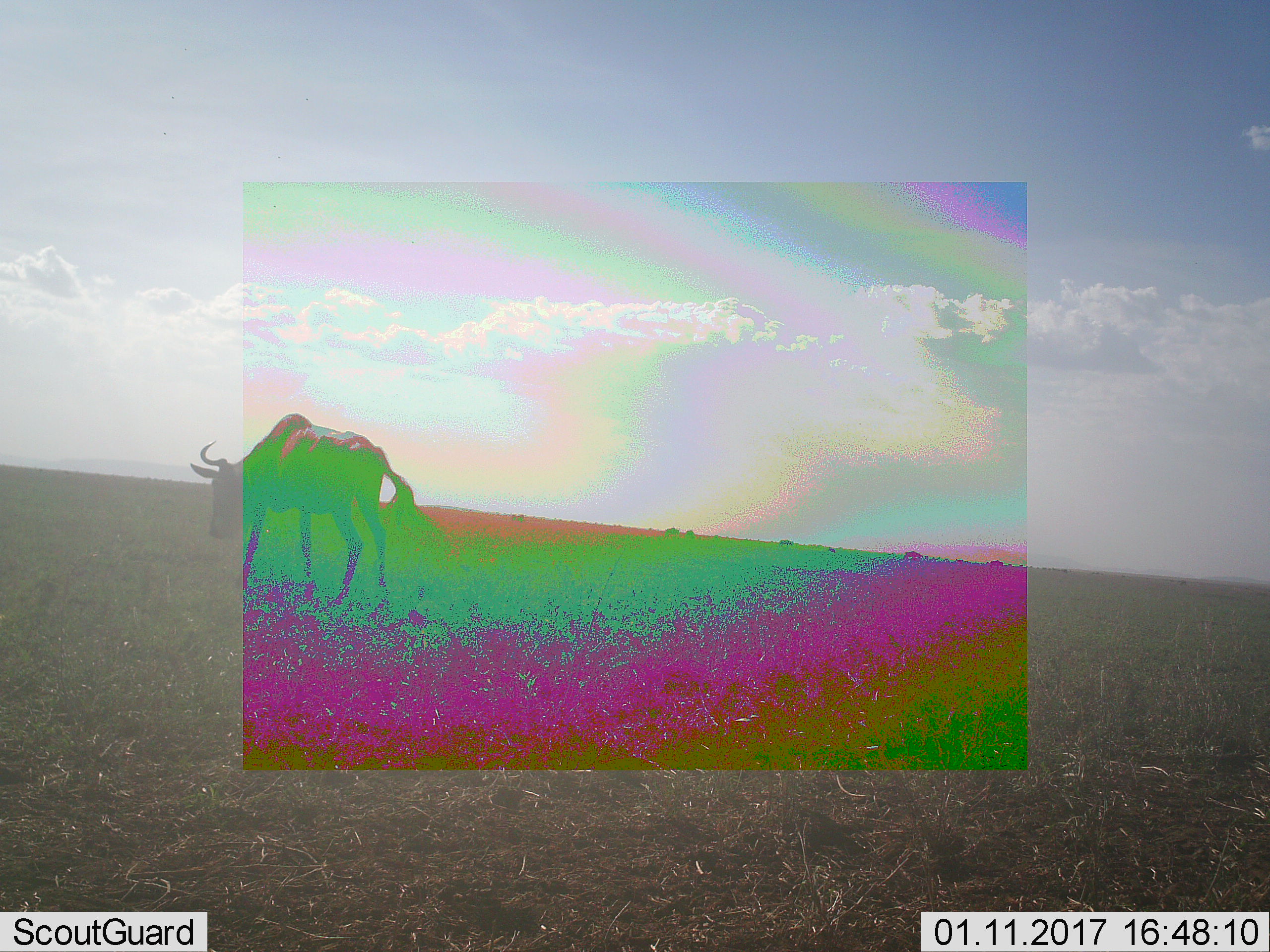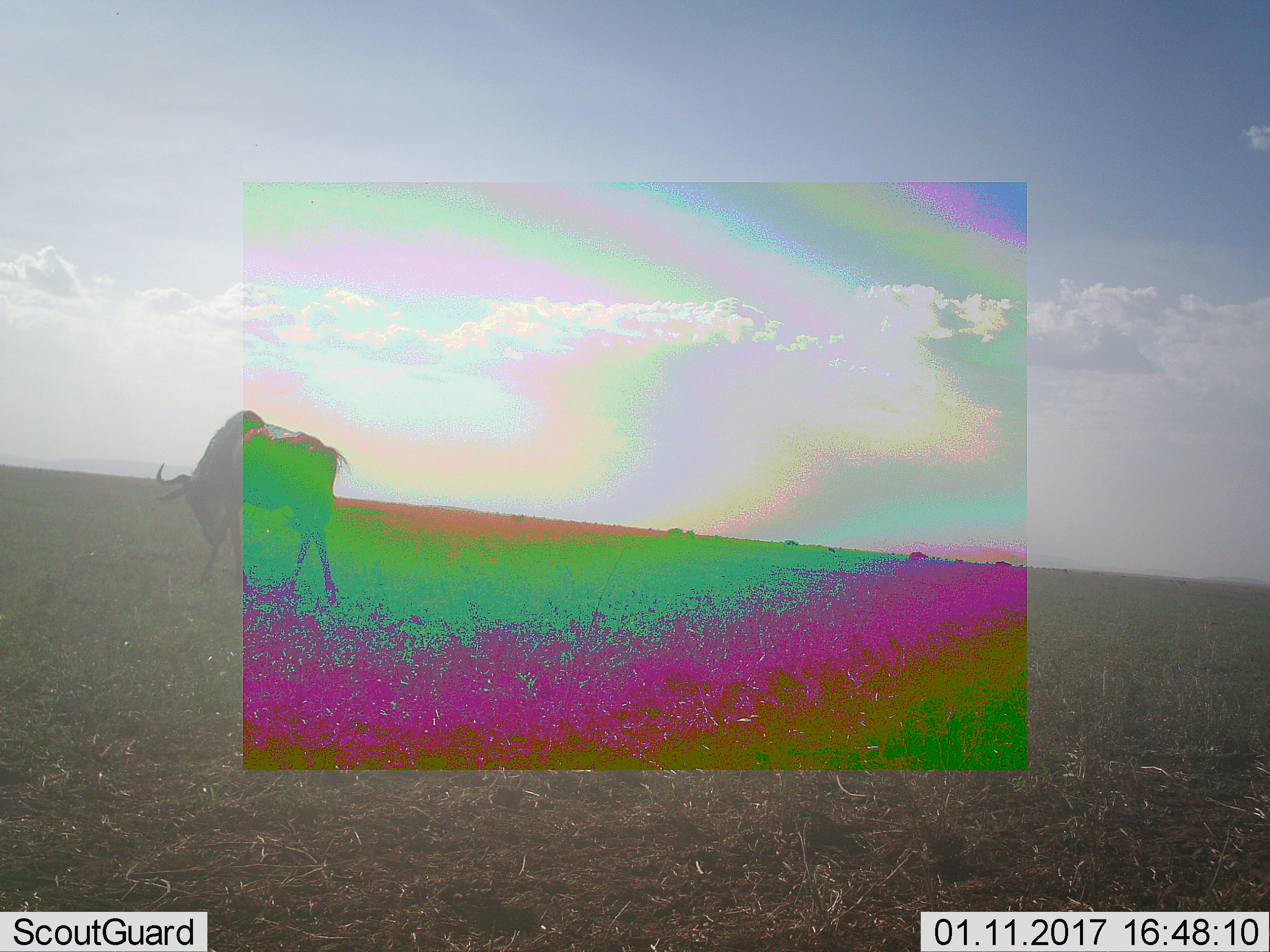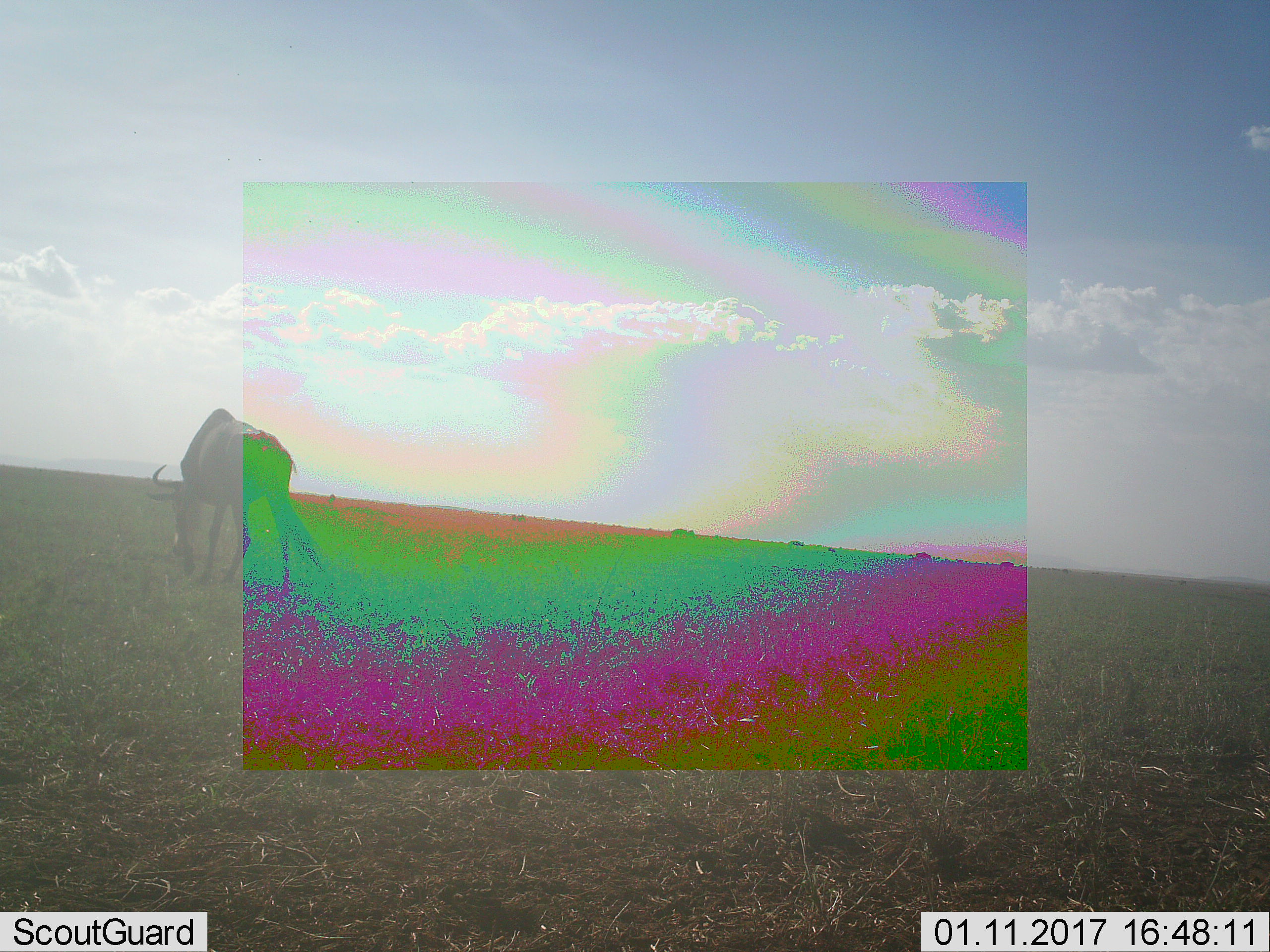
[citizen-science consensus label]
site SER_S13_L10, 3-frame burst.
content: unidentified animal